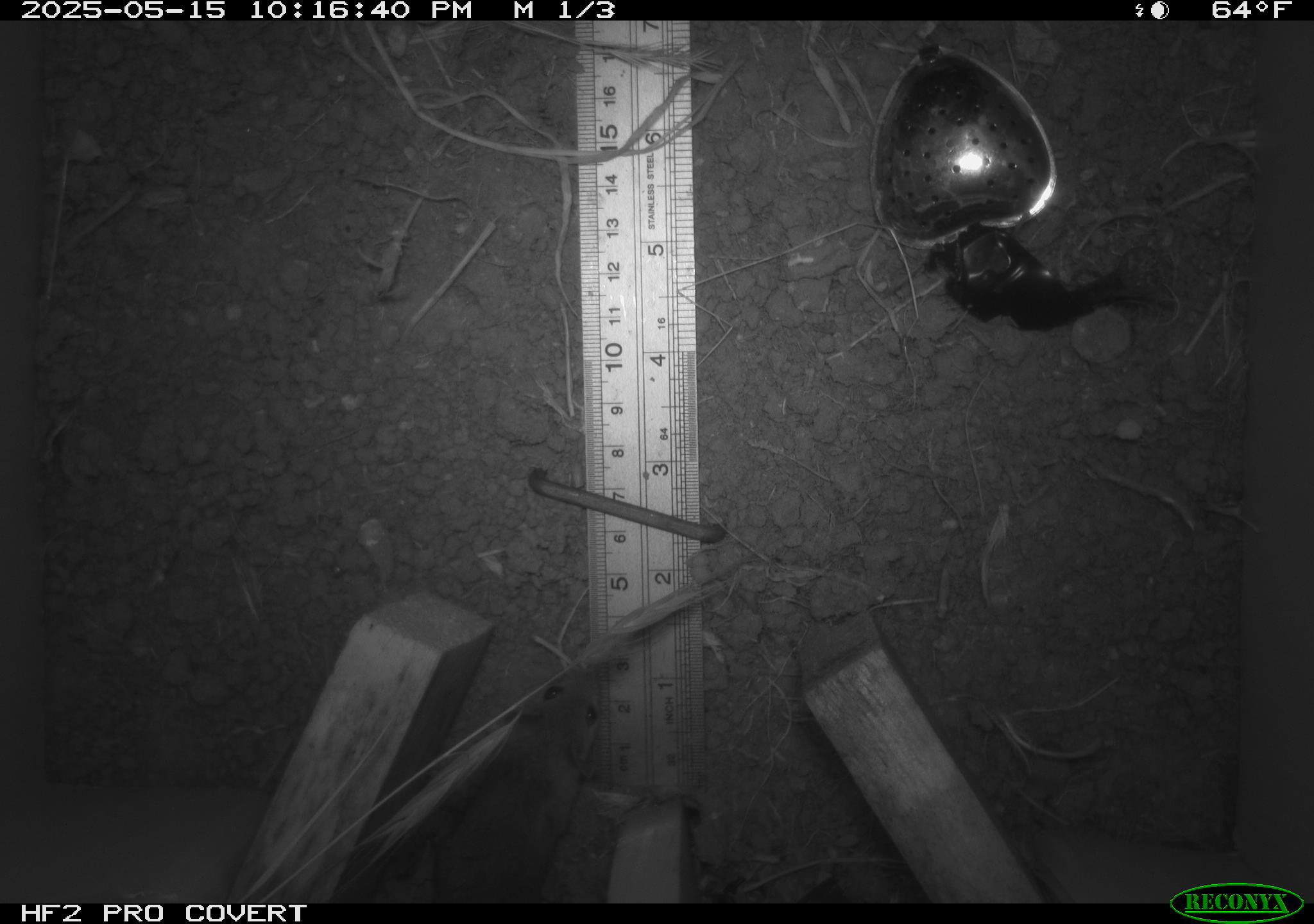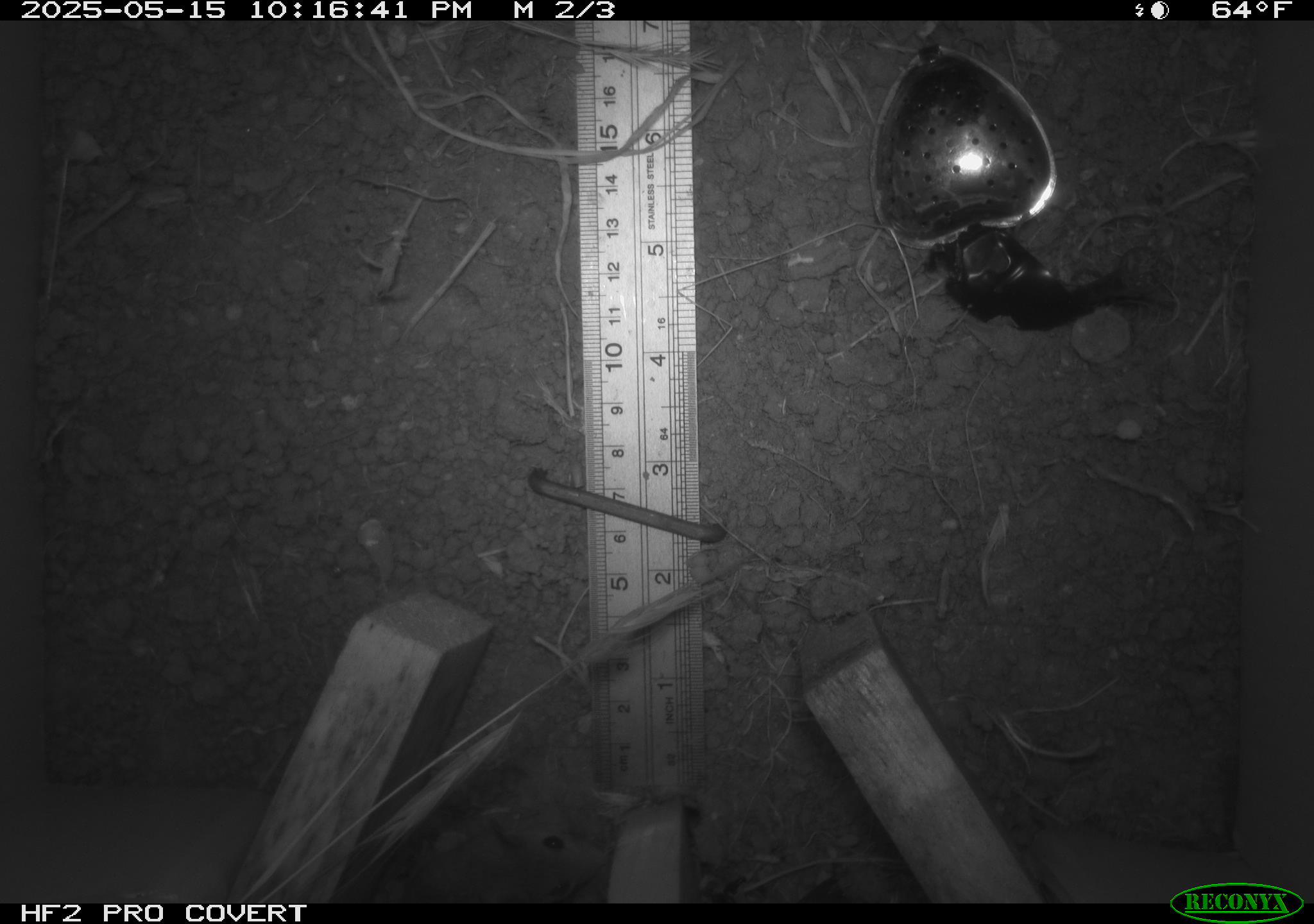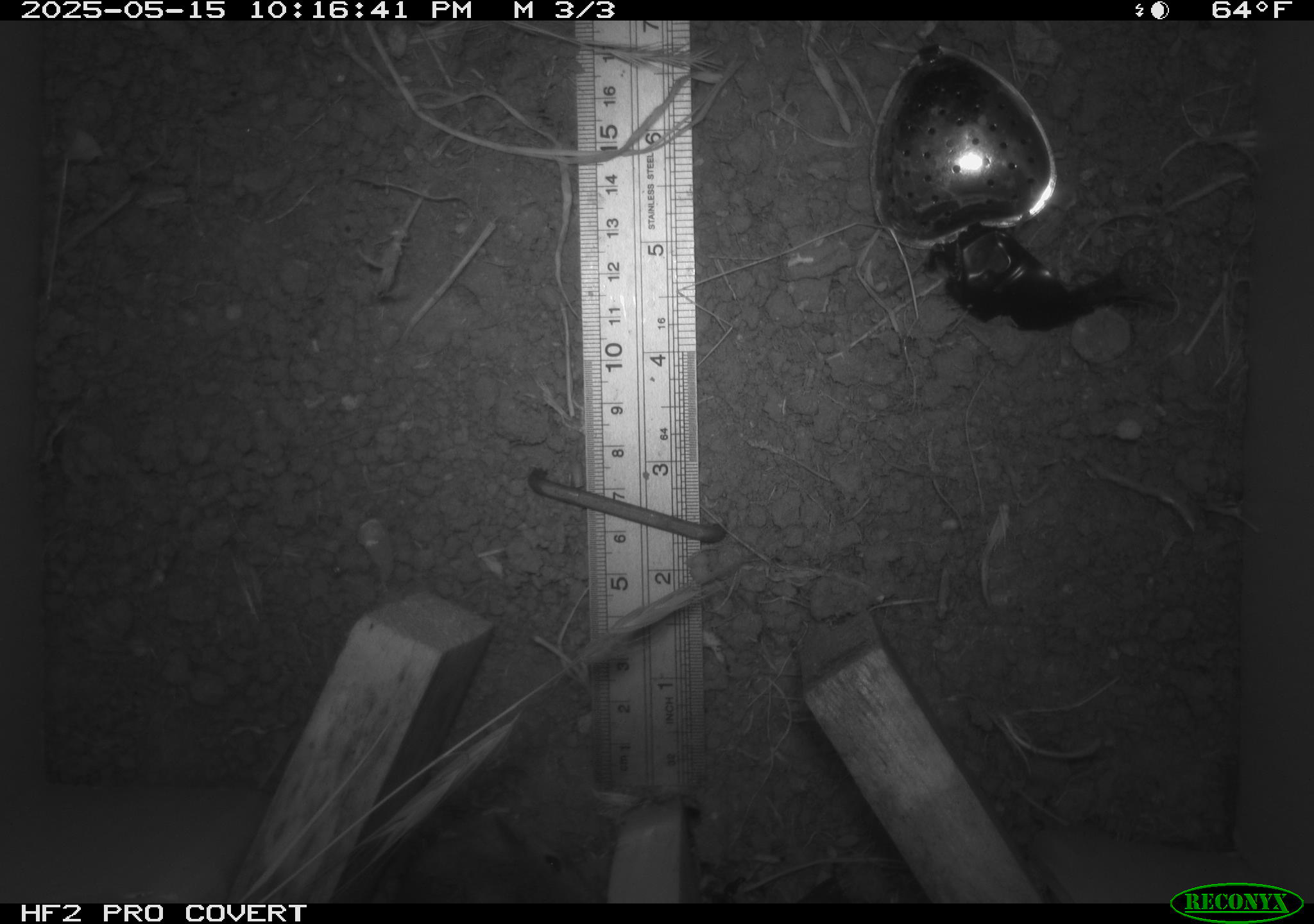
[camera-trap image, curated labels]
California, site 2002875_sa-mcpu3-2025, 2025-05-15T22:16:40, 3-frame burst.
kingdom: Animalia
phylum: Chordata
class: Mammalia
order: Rodentia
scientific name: Rodentia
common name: mouse species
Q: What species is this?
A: Mouse species (Rodentia).